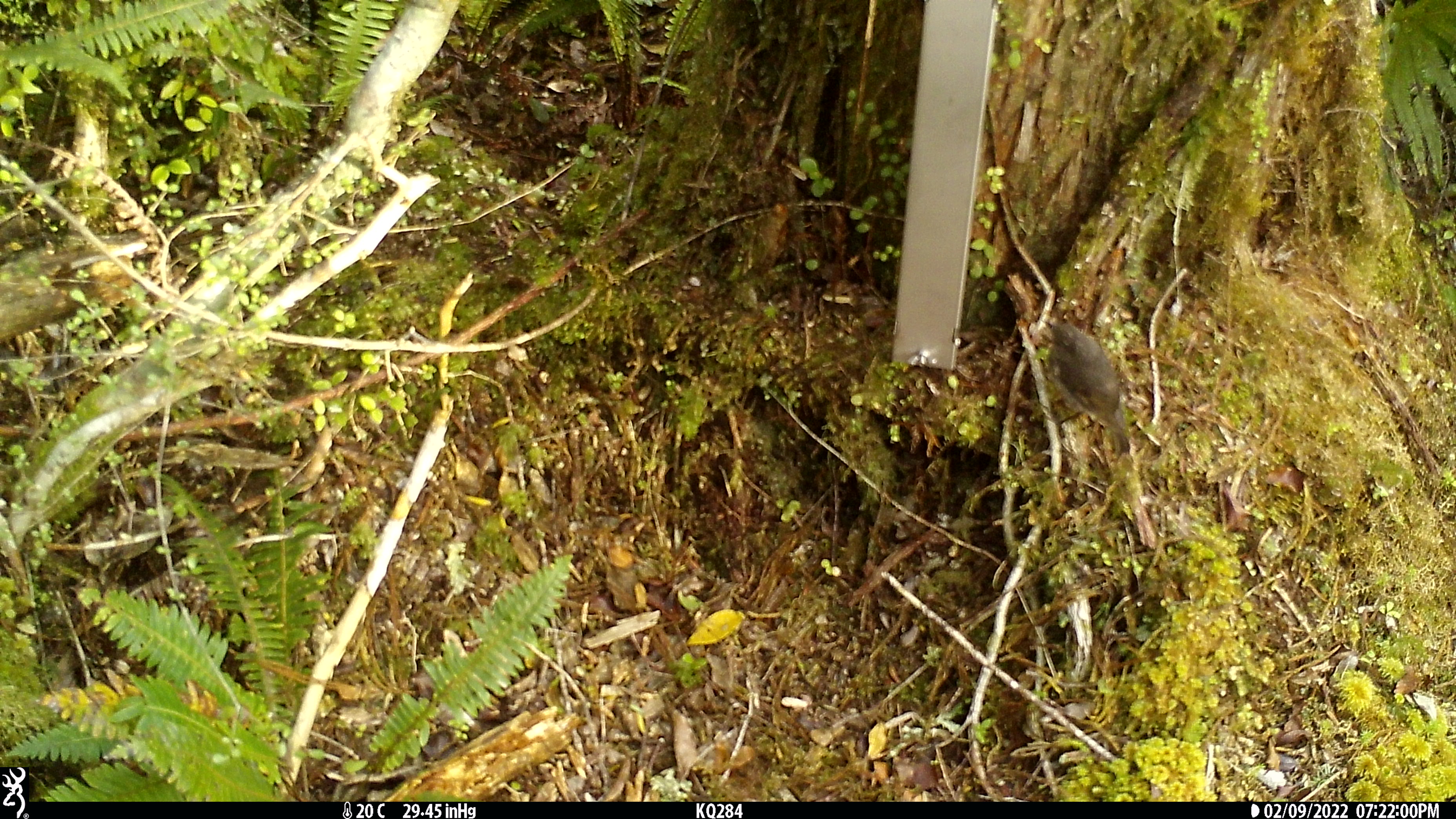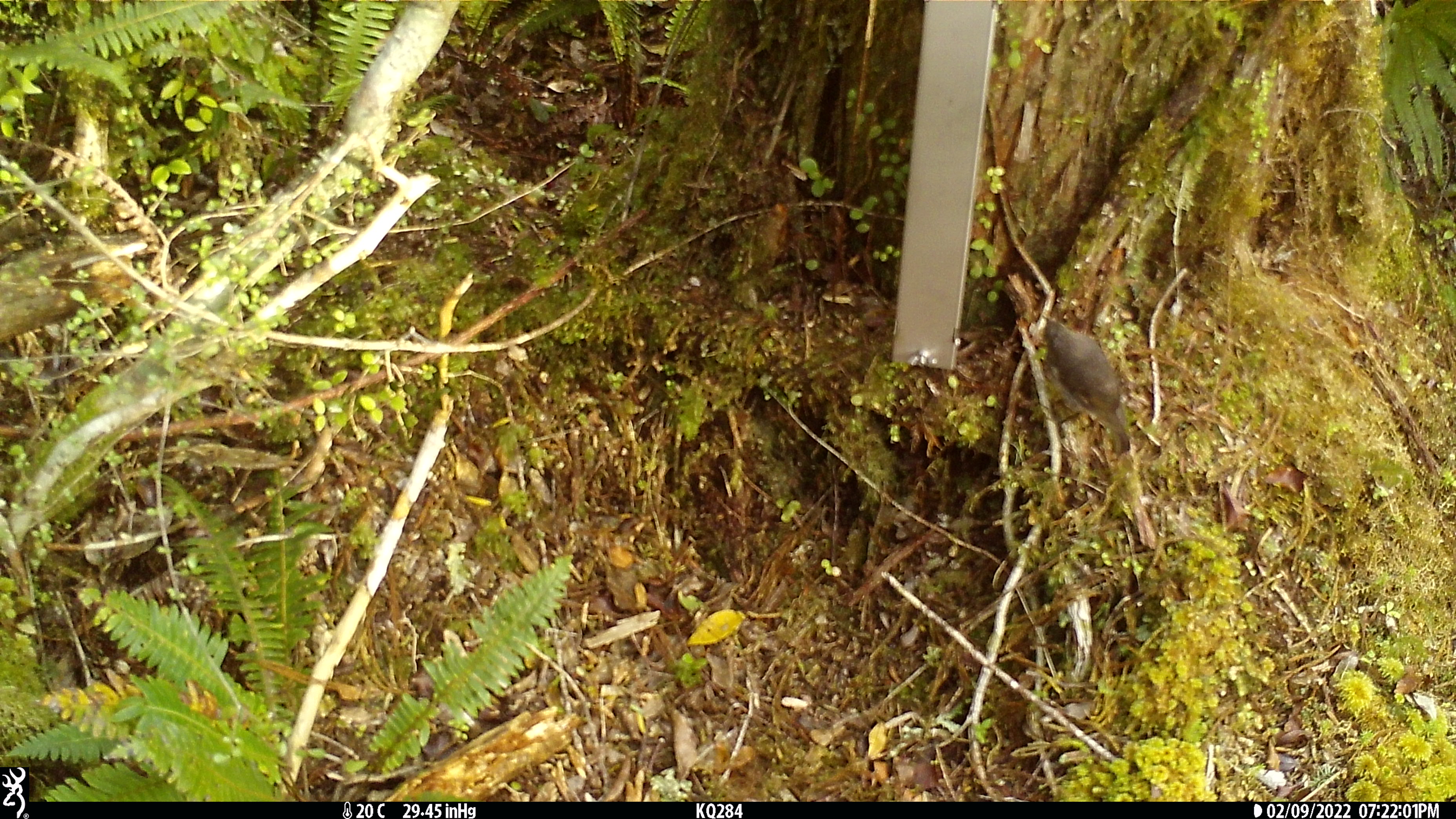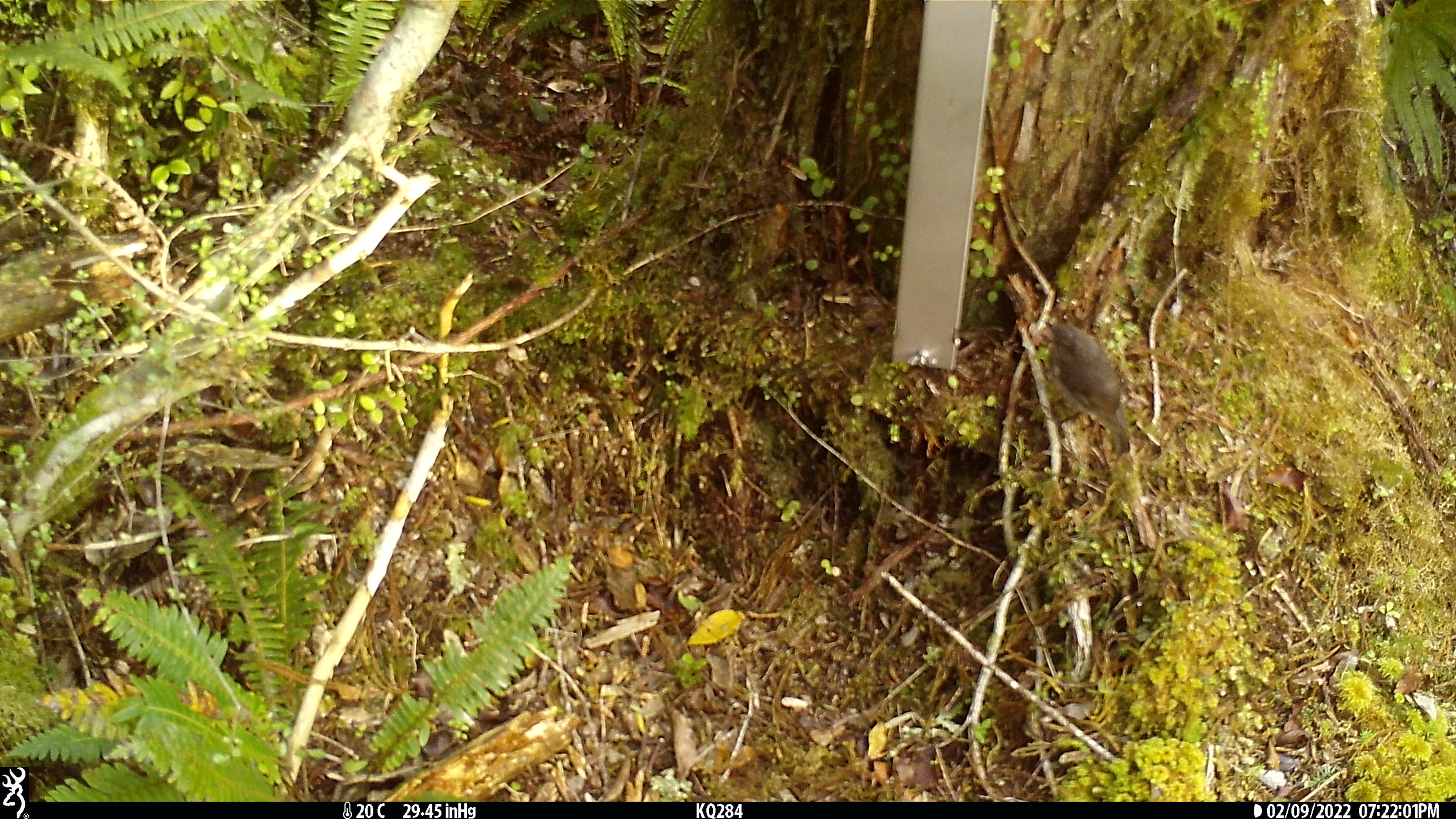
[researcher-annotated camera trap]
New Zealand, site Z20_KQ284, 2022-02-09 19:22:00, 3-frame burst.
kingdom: Animalia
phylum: Chordata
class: Aves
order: Passeriformes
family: Petroicidae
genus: Petroica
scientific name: Petroica macrocephala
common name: tomtit